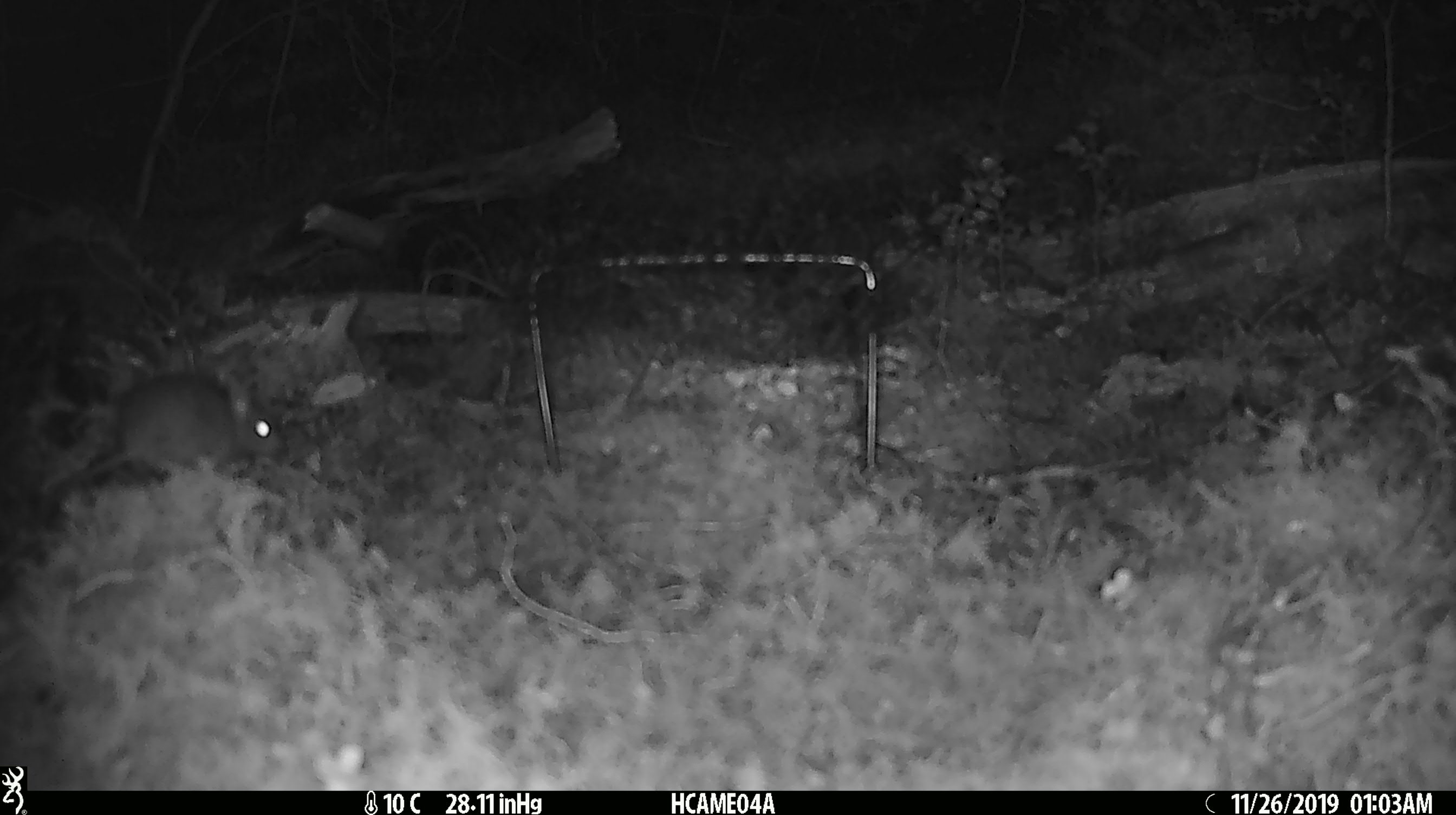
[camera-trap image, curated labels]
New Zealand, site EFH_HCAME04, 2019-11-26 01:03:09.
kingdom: Animalia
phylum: Chordata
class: Mammalia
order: Rodentia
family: Muridae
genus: Mus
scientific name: Mus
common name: mouse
Mouse (Mus).